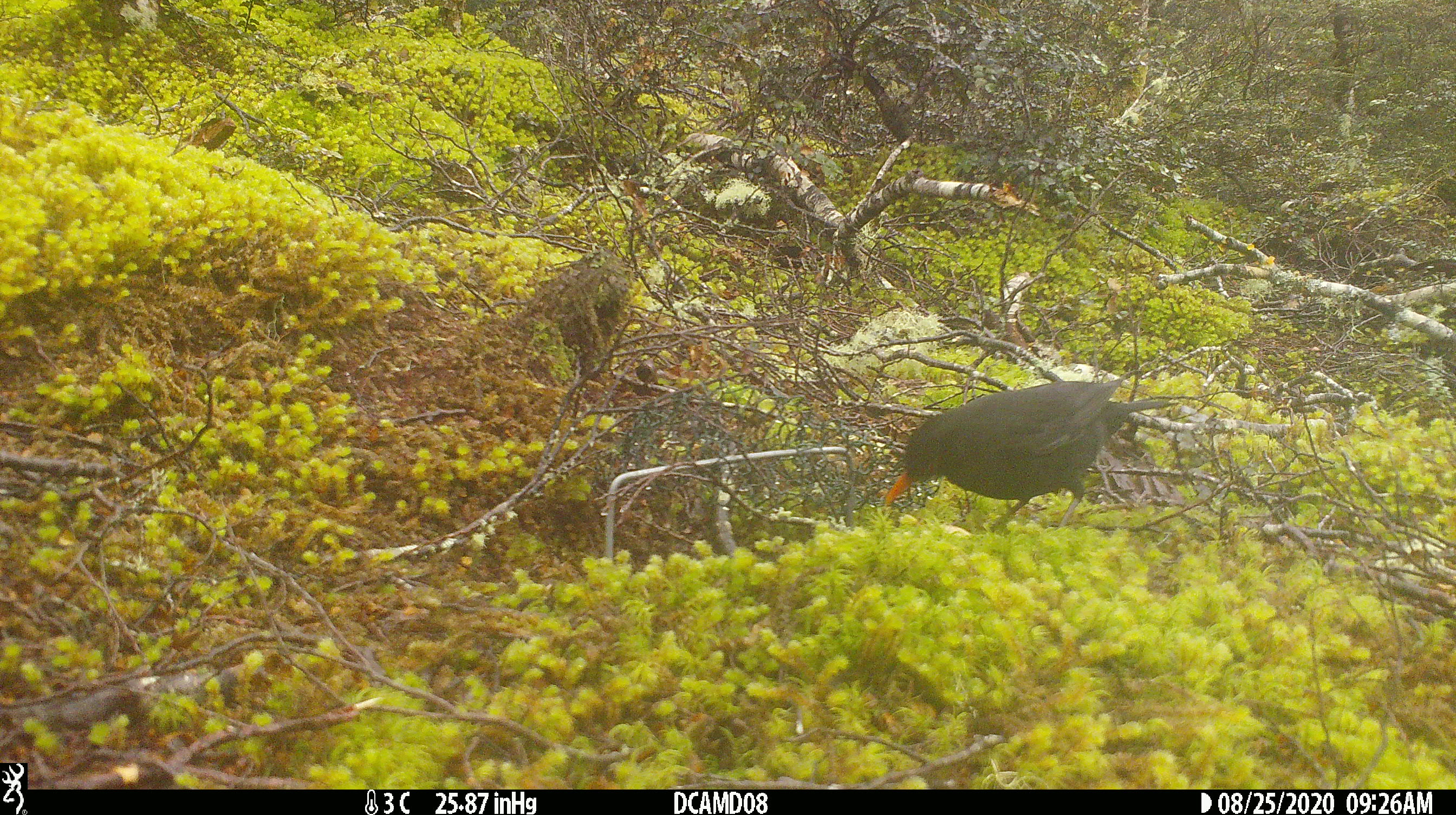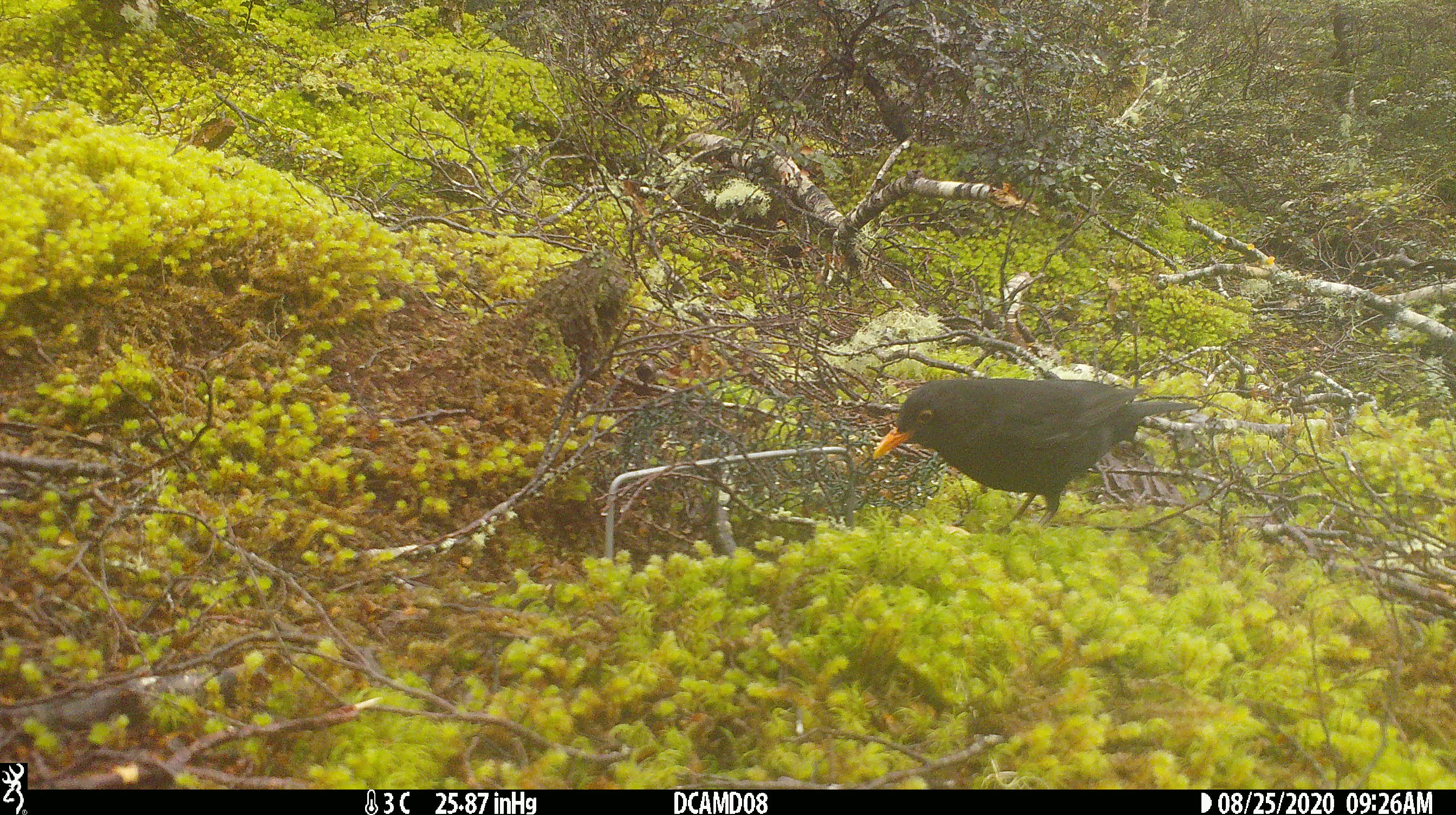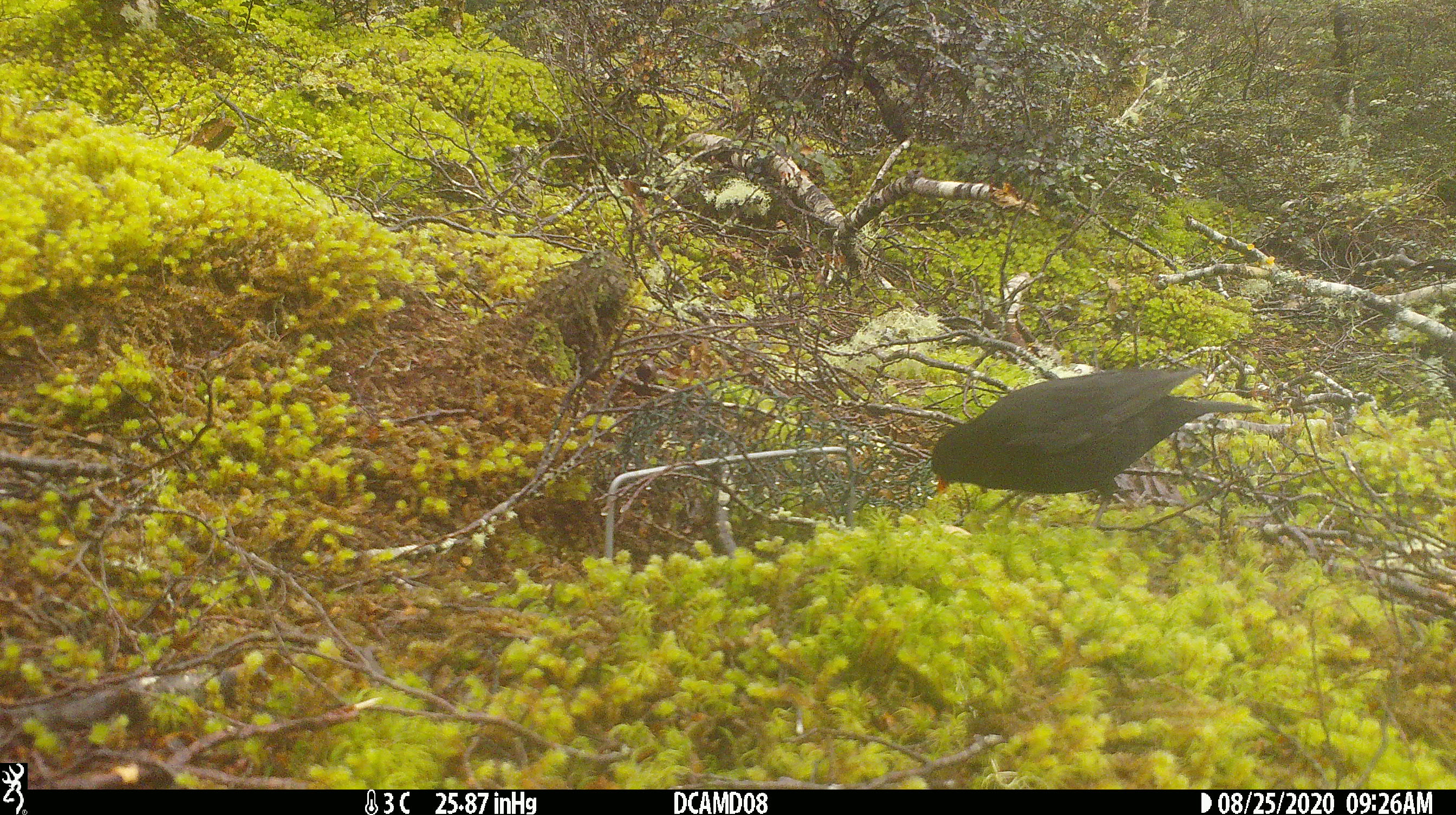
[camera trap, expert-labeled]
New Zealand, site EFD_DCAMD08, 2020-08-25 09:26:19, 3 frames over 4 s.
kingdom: Animalia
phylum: Chordata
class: Aves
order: Passeriformes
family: Turdidae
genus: Turdus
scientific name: Turdus merula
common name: eurasian blackbird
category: blackbird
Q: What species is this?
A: Blackbird (eurasian blackbird) (Turdus merula).